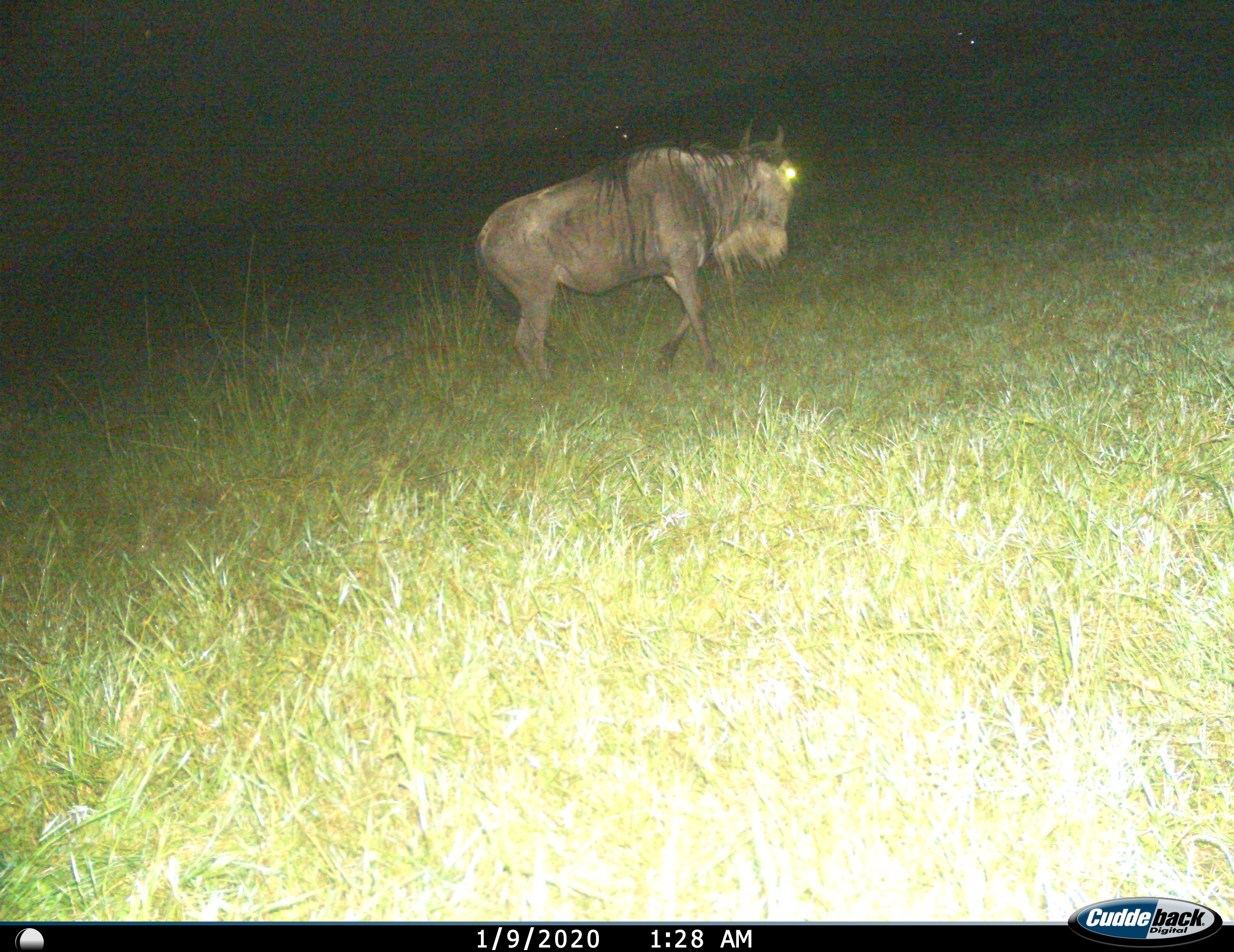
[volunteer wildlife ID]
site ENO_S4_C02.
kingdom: Animalia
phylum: Chordata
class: Mammalia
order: Artiodactyla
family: Bovidae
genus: Connochaetes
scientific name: Connochaetes taurinus taurinus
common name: blue wildebeest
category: wildebeestblue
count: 1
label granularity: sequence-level